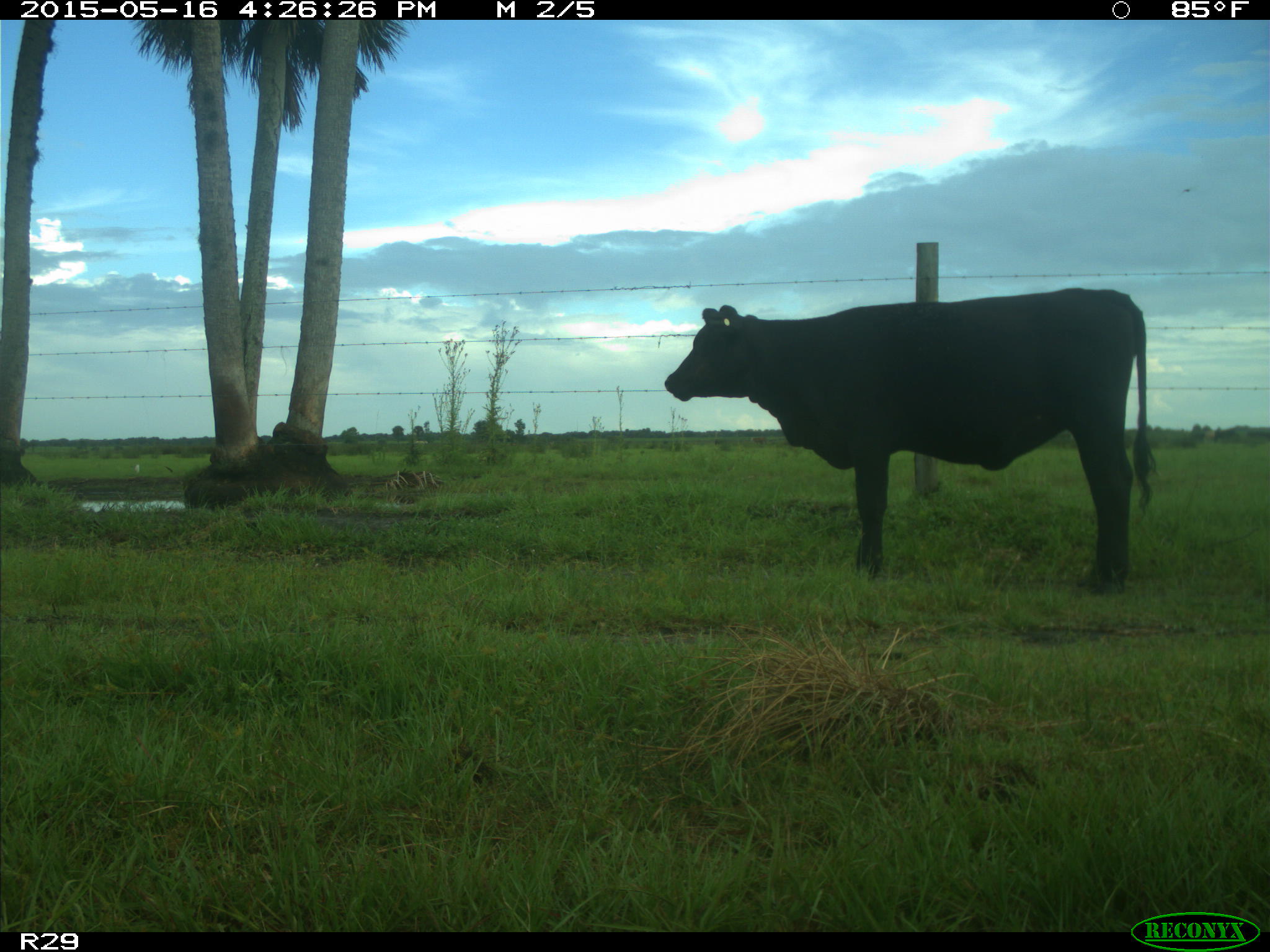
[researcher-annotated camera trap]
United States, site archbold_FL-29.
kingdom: Animalia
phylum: Chordata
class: Mammalia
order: Artiodactyla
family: Bovidae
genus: Bos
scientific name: Bos taurus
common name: domestic cow